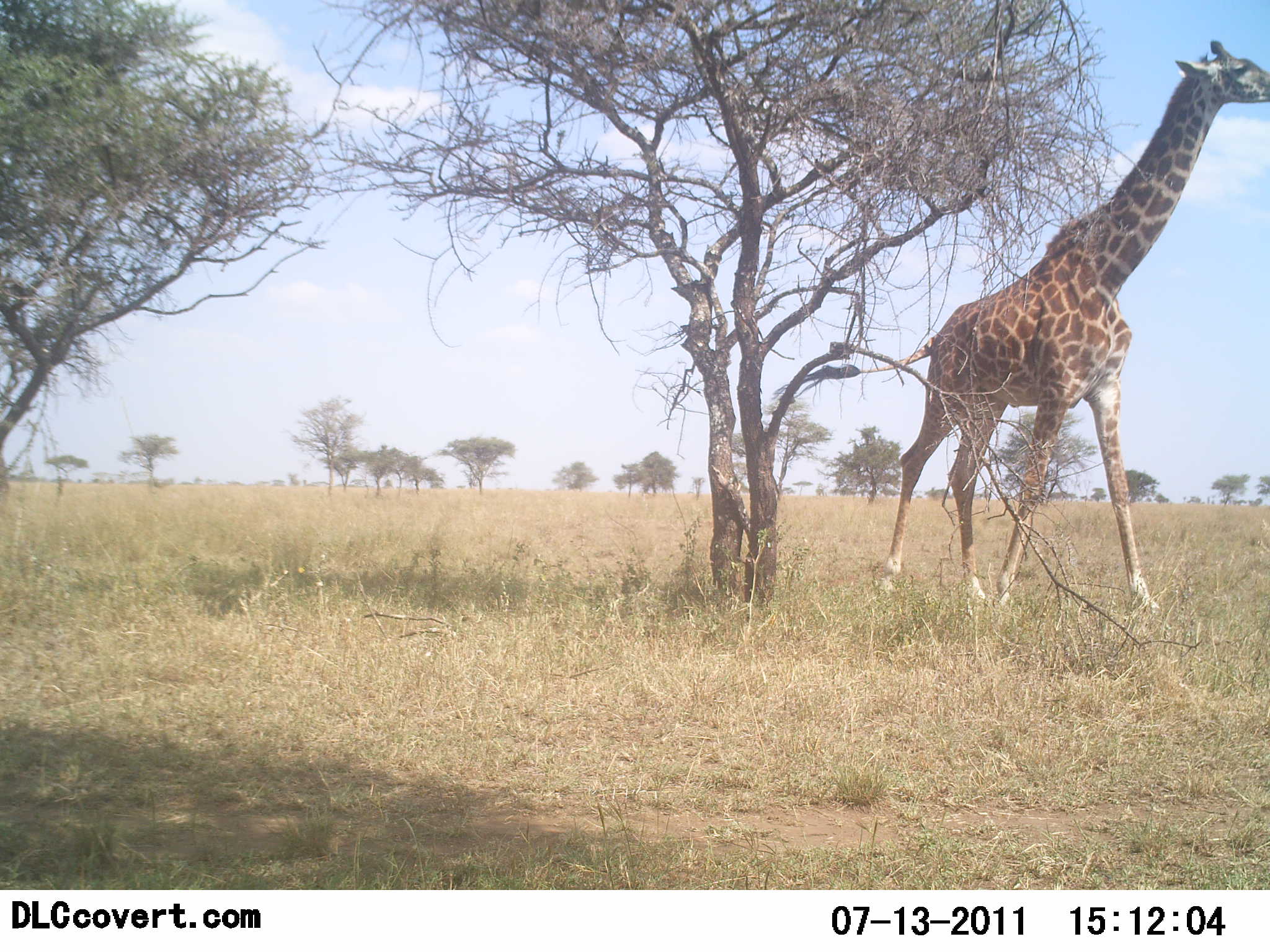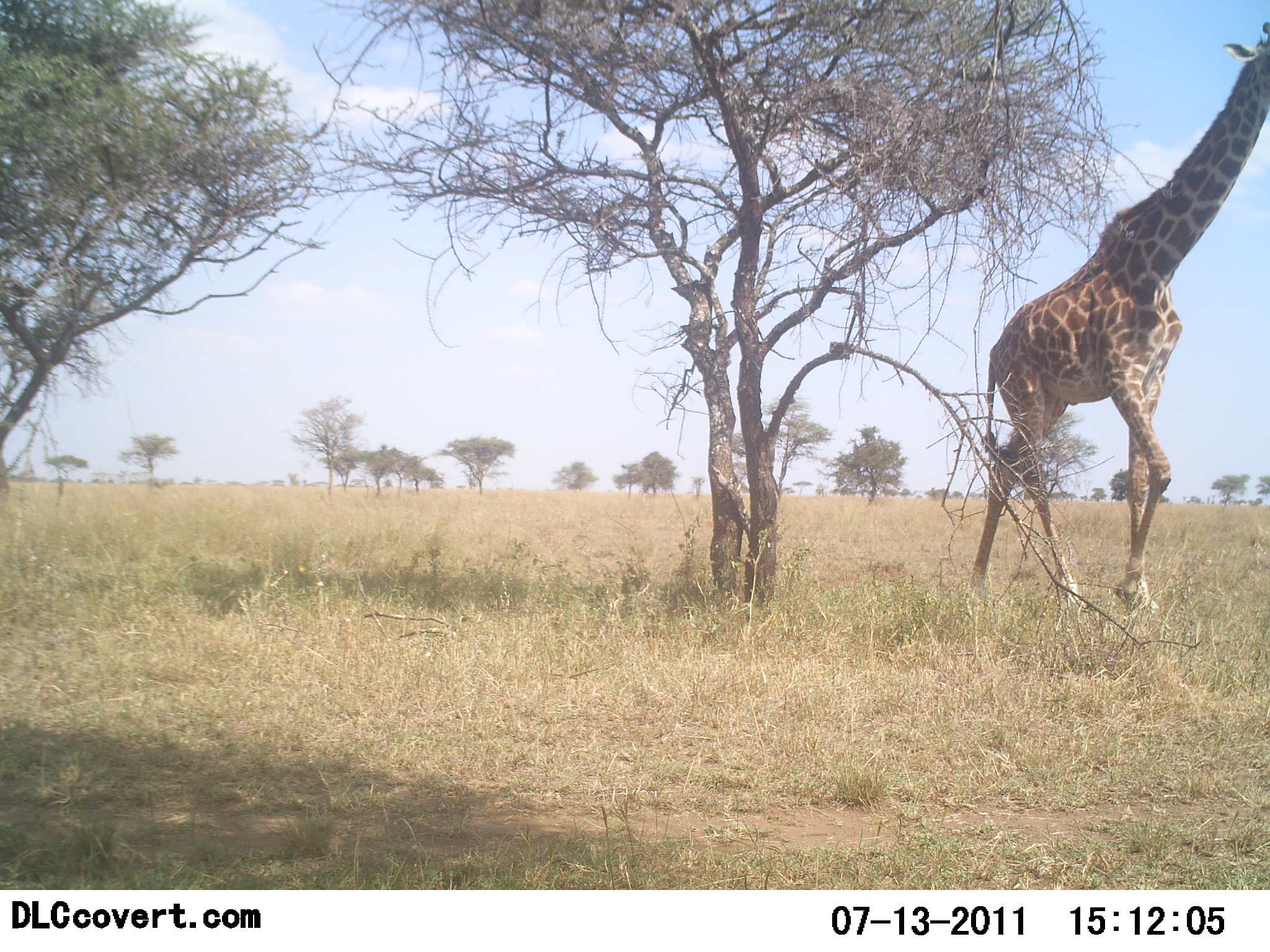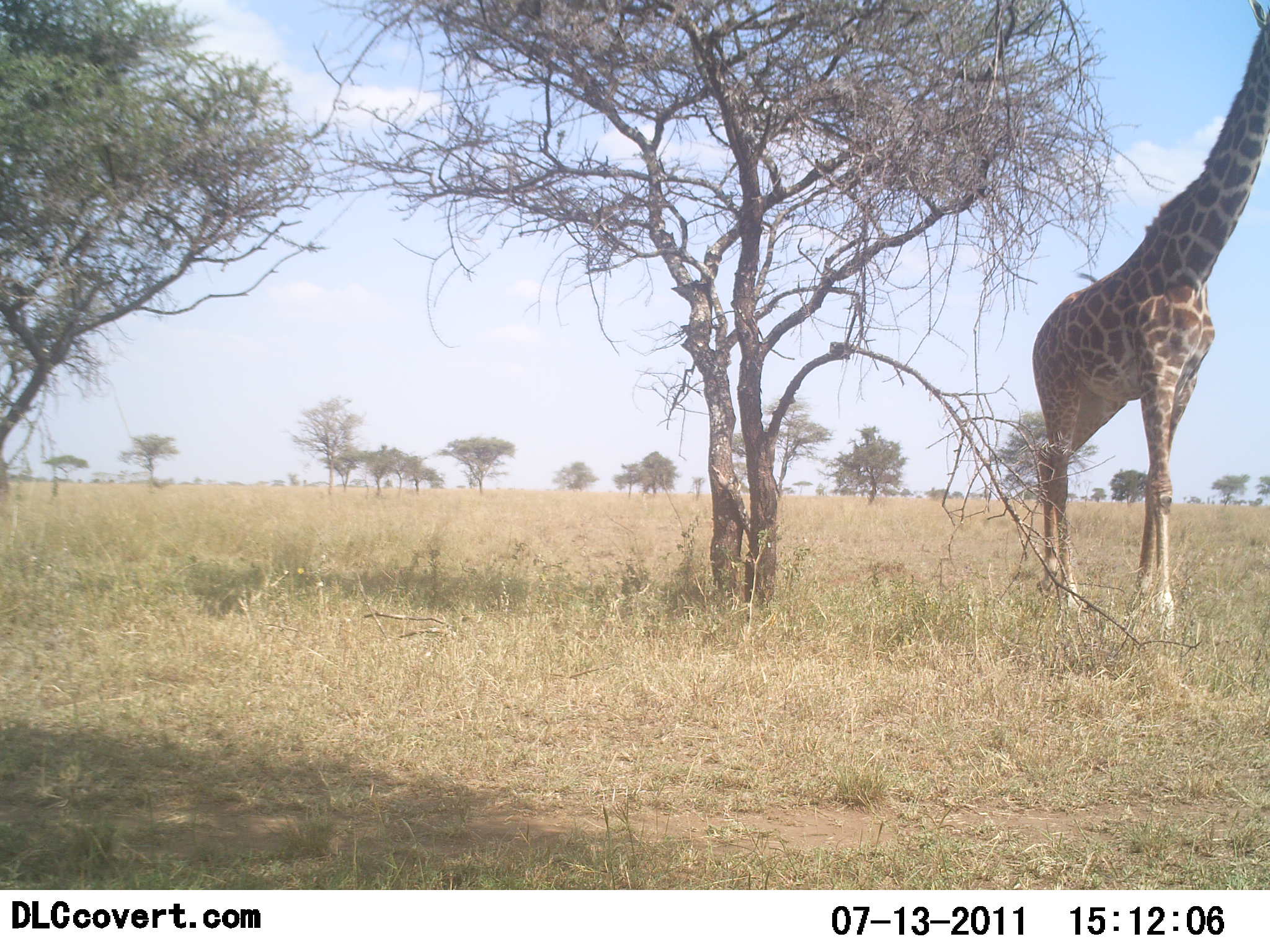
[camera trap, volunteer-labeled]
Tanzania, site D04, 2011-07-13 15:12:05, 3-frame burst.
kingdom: Animalia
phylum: Chordata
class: Mammalia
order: Artiodactyla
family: Giraffidae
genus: Giraffa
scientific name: Giraffa camelopardalis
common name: giraffe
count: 1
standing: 46%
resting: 0%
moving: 77%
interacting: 0%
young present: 0%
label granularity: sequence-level